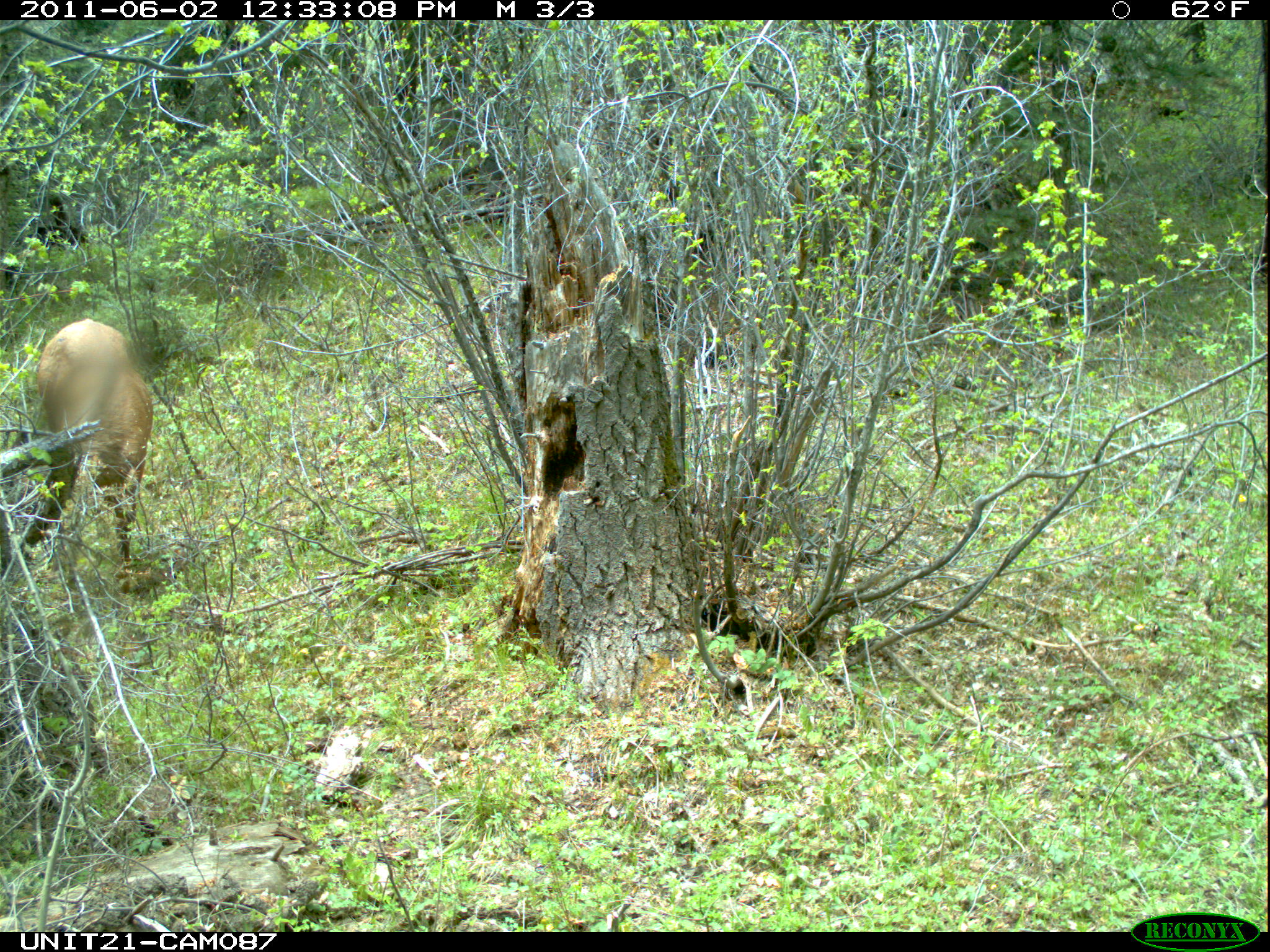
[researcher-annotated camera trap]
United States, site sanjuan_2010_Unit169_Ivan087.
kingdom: Animalia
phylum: Chordata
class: Mammalia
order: Artiodactyla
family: Cervidae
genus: Cervus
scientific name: Cervus elaphus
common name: red deer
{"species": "Cervus elaphus (red deer)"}